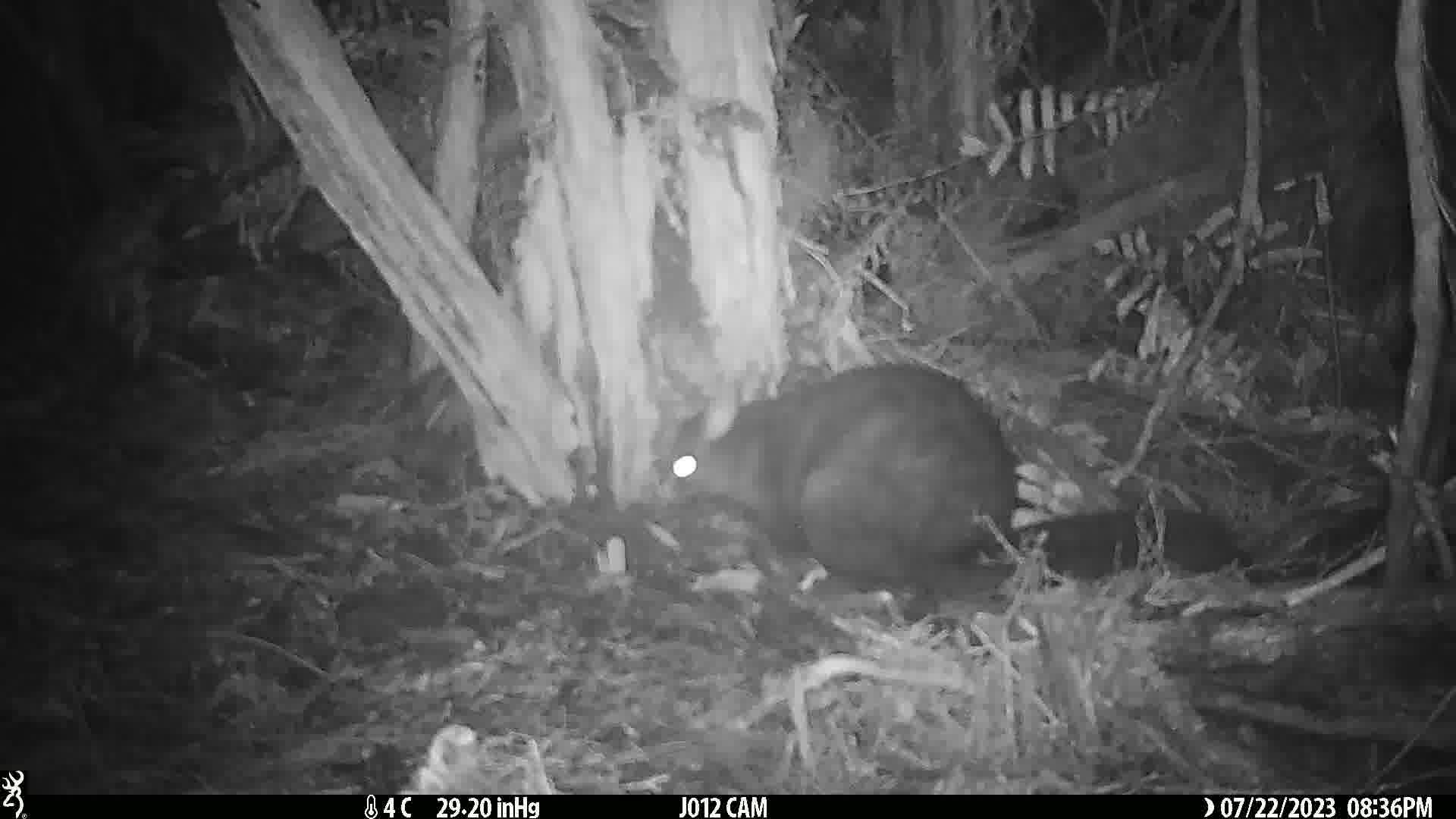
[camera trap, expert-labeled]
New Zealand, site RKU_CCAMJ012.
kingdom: Animalia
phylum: Chordata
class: Mammalia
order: Diprotodontia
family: Phalangeridae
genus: Trichosurus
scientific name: Trichosurus vulpecula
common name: common brushtail possum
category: possum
Possum (common brushtail possum) (Trichosurus vulpecula).